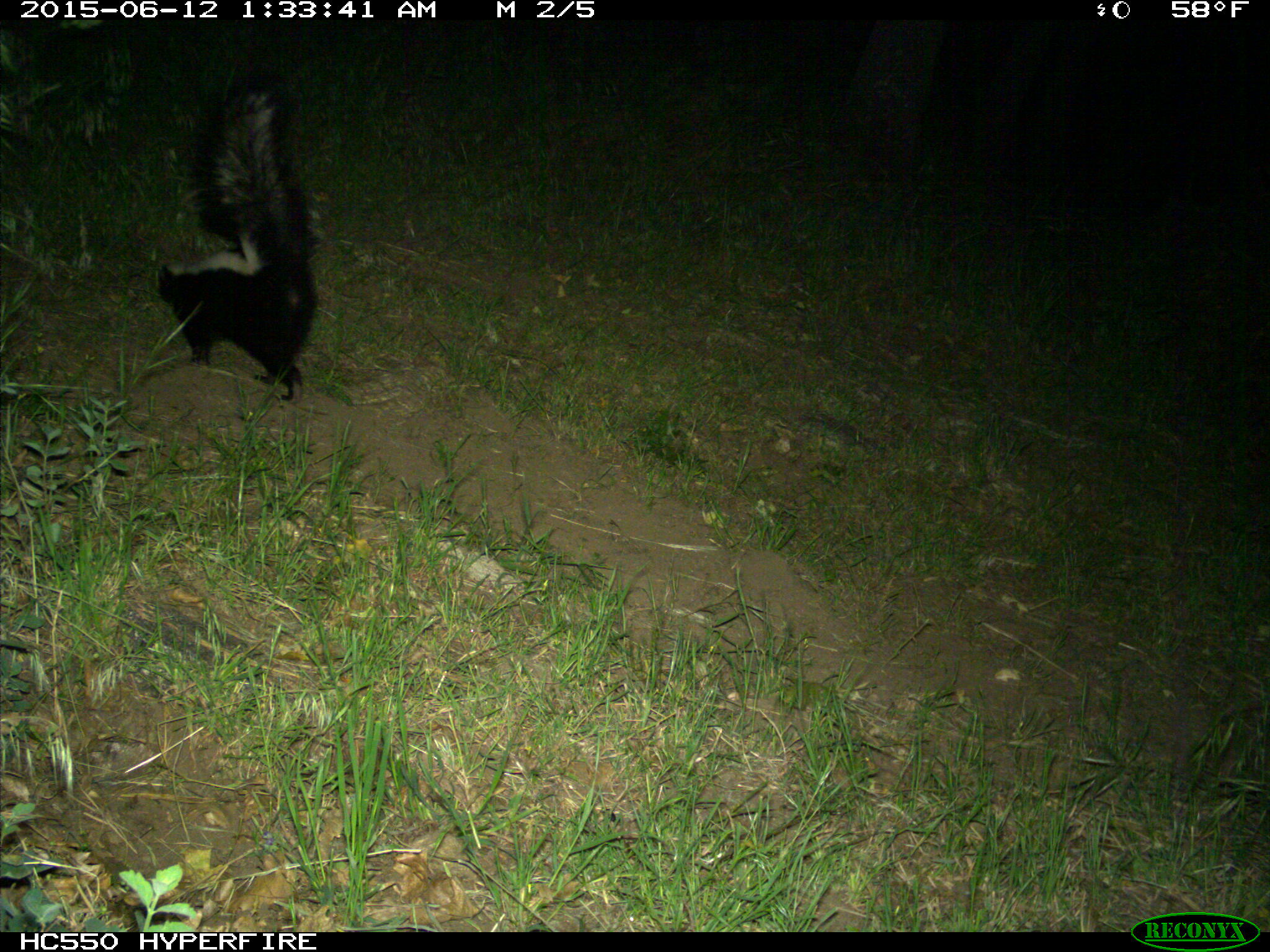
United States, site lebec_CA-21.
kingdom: Animalia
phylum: Chordata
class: Mammalia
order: Carnivora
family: Mephitidae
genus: Mephitis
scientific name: Mephitis mephitis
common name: striped skunk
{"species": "Mephitis mephitis (striped skunk)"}